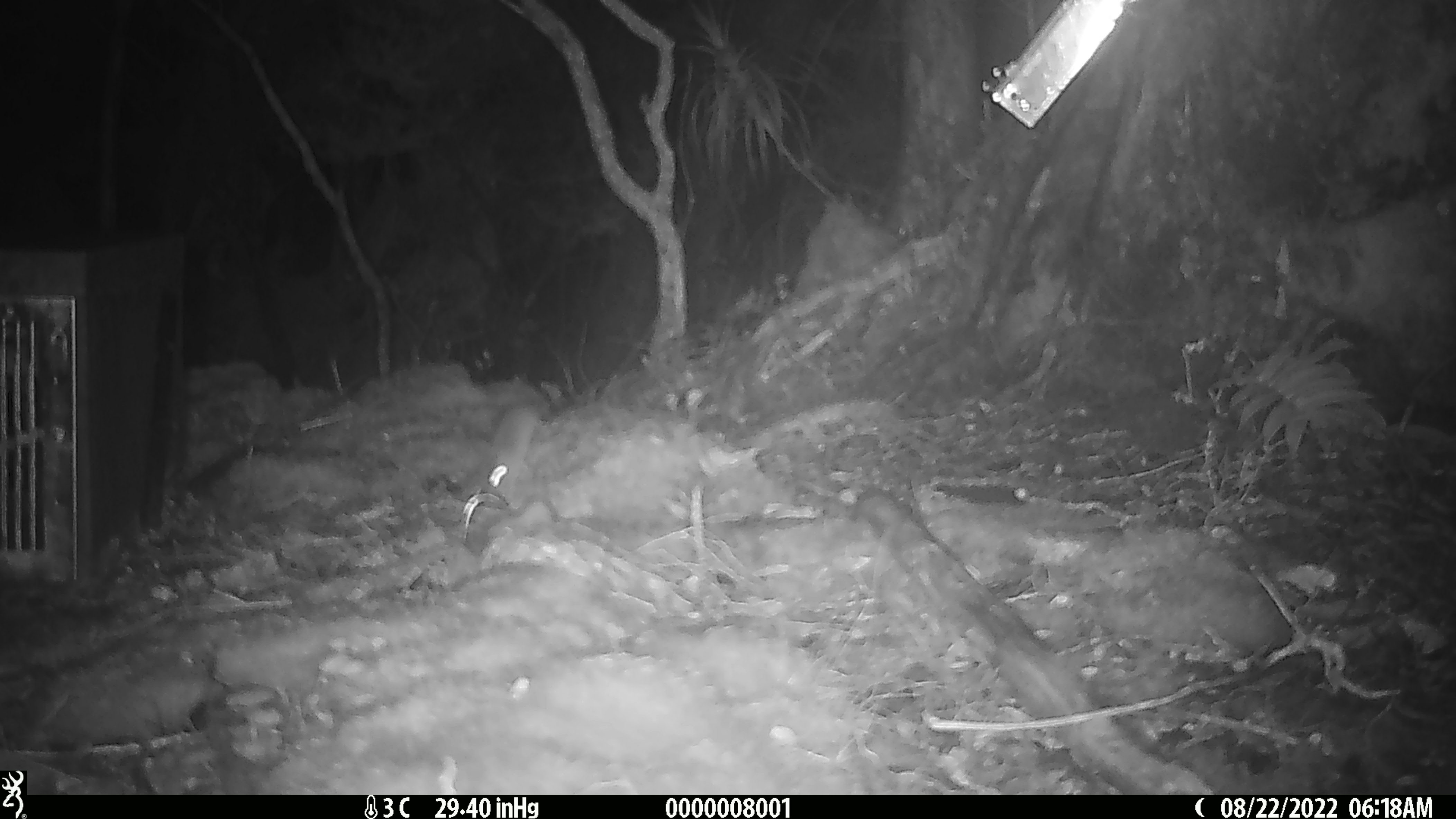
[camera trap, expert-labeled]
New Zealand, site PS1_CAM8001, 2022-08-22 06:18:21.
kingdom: Animalia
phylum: Chordata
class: Mammalia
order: Rodentia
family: Muridae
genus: Mus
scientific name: Mus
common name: mouse